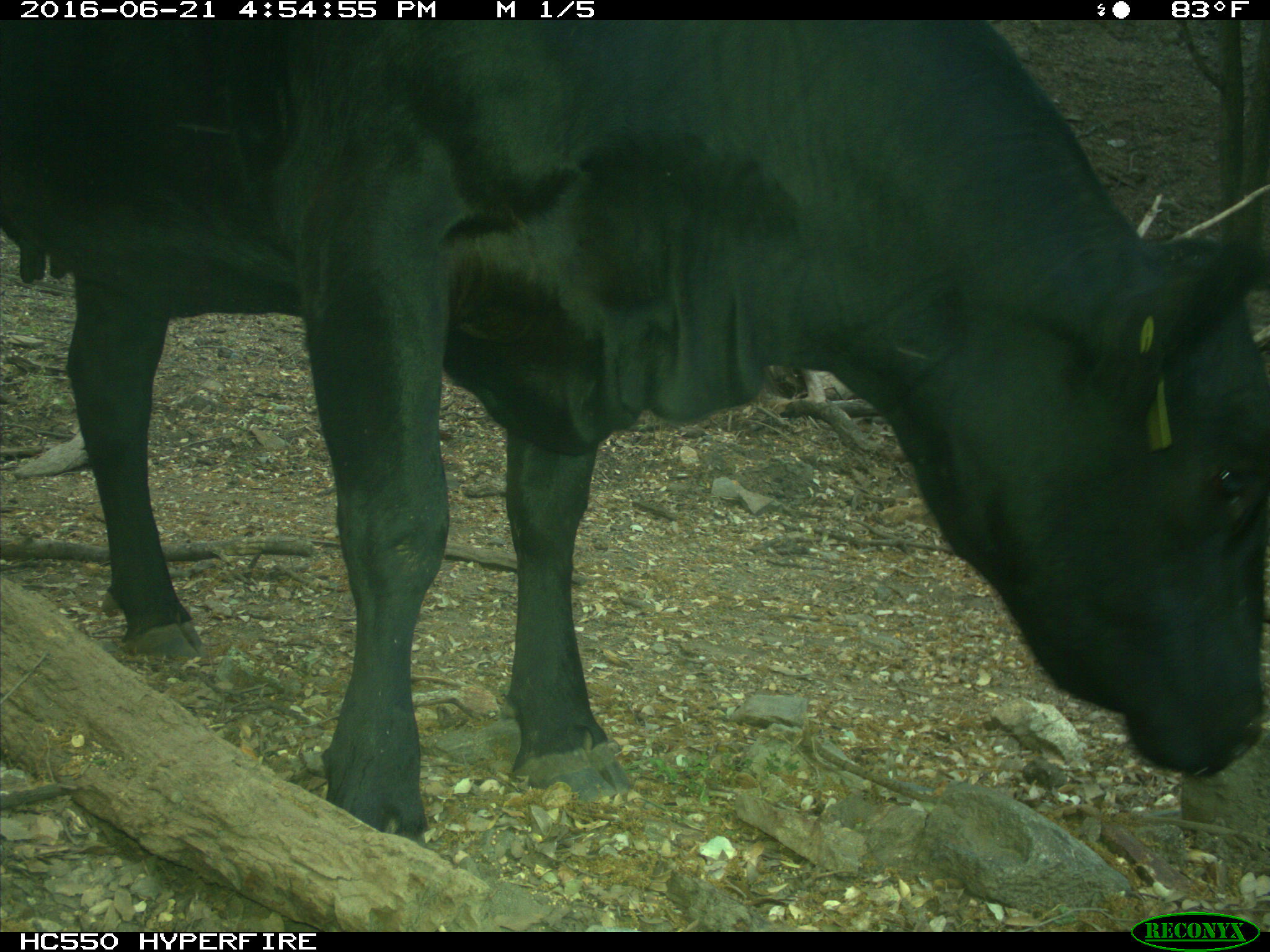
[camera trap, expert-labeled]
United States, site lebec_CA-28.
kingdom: Animalia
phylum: Chordata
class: Mammalia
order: Artiodactyla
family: Bovidae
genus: Bos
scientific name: Bos taurus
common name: domestic cow